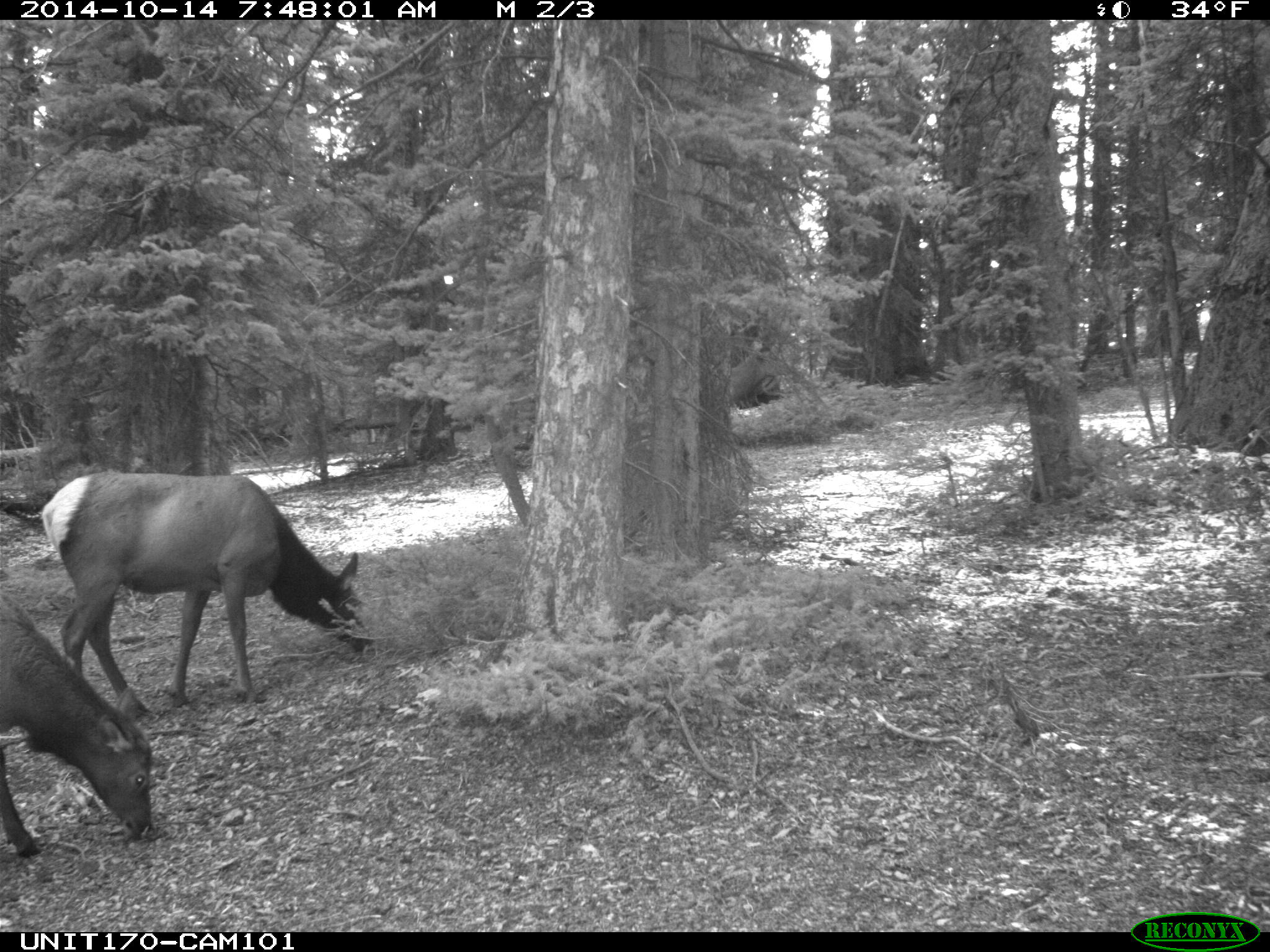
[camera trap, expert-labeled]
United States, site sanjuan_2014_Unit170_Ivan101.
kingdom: Animalia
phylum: Chordata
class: Mammalia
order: Artiodactyla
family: Cervidae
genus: Cervus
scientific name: Cervus elaphus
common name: red deer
Cervus elaphus (red deer).